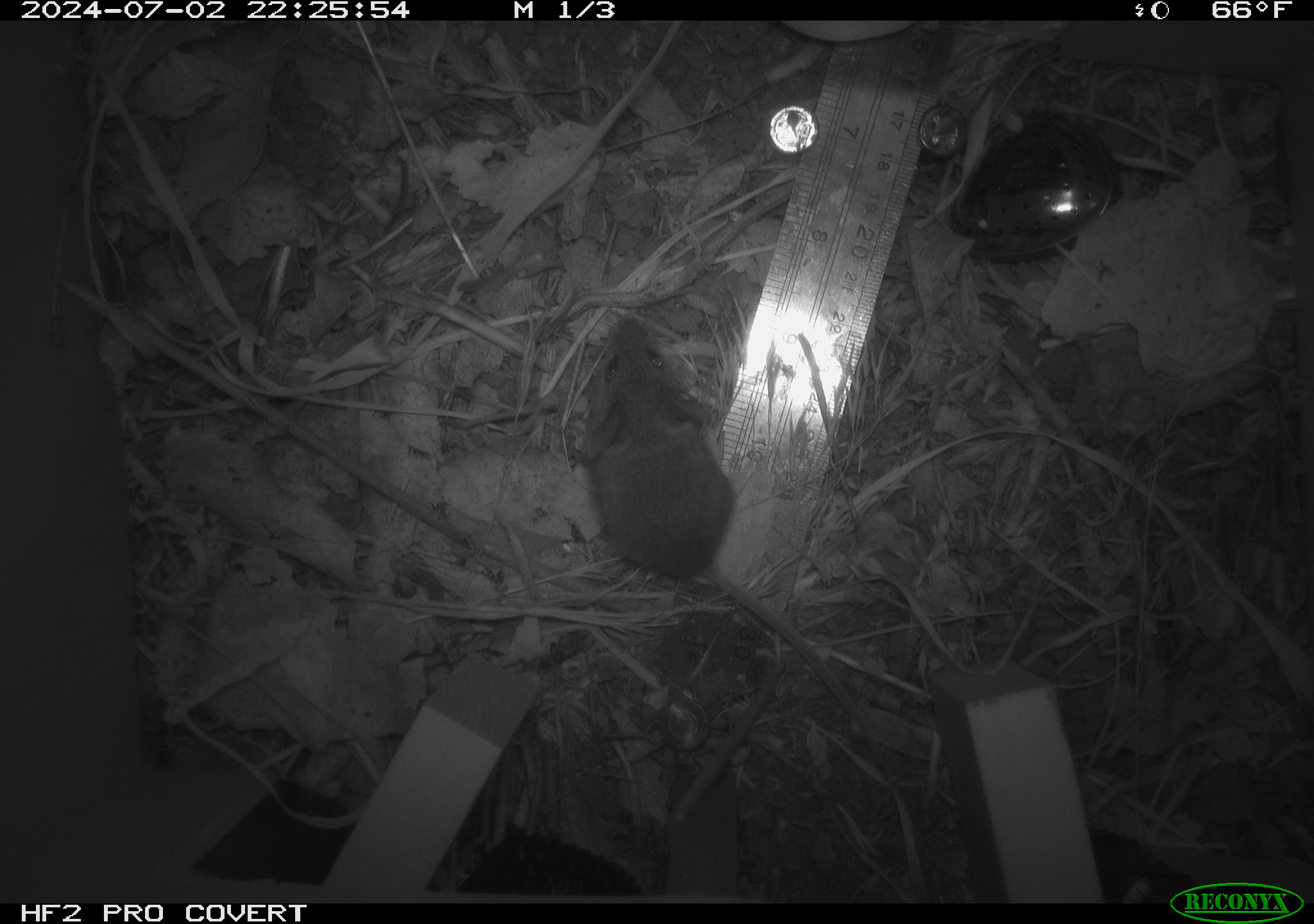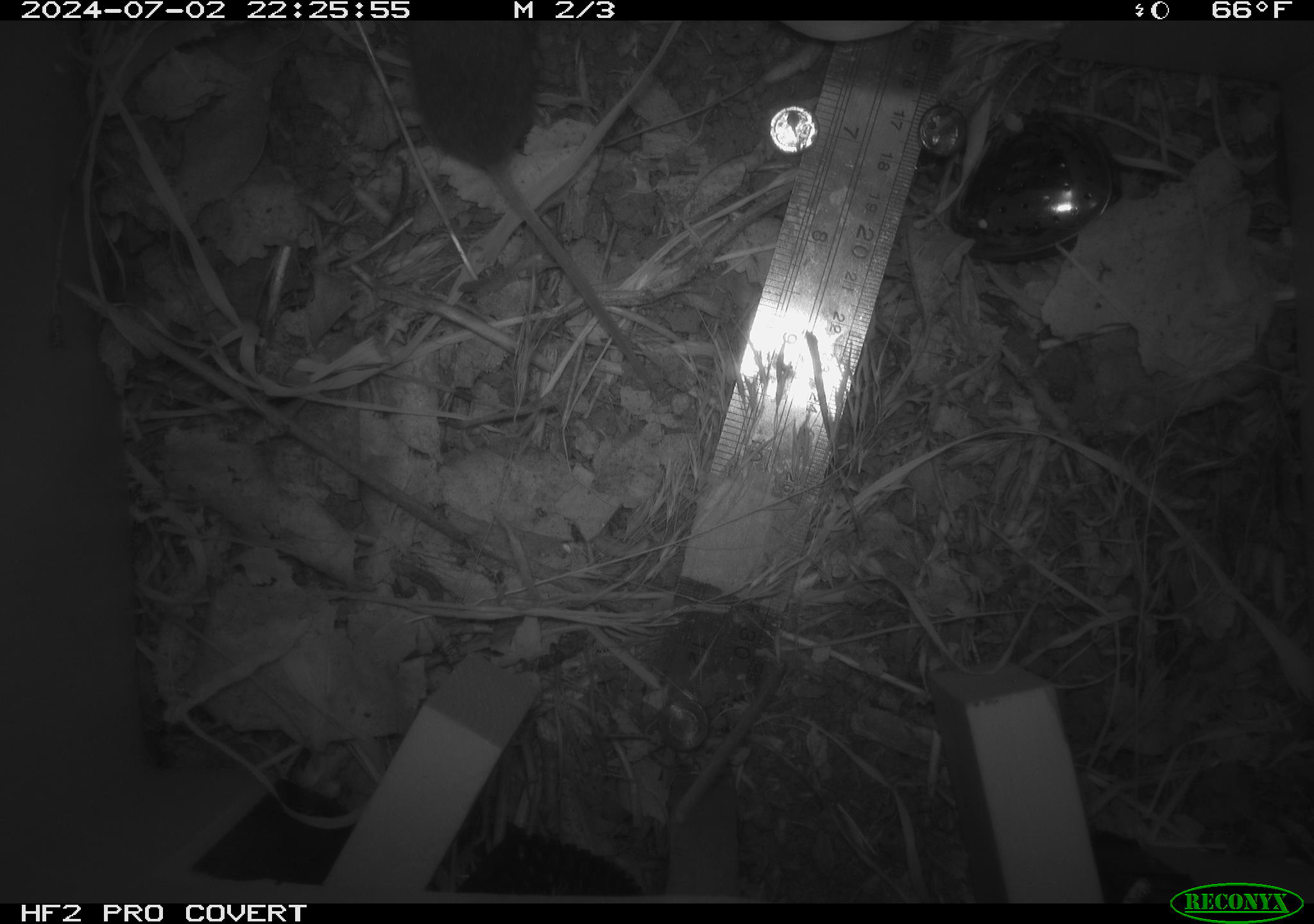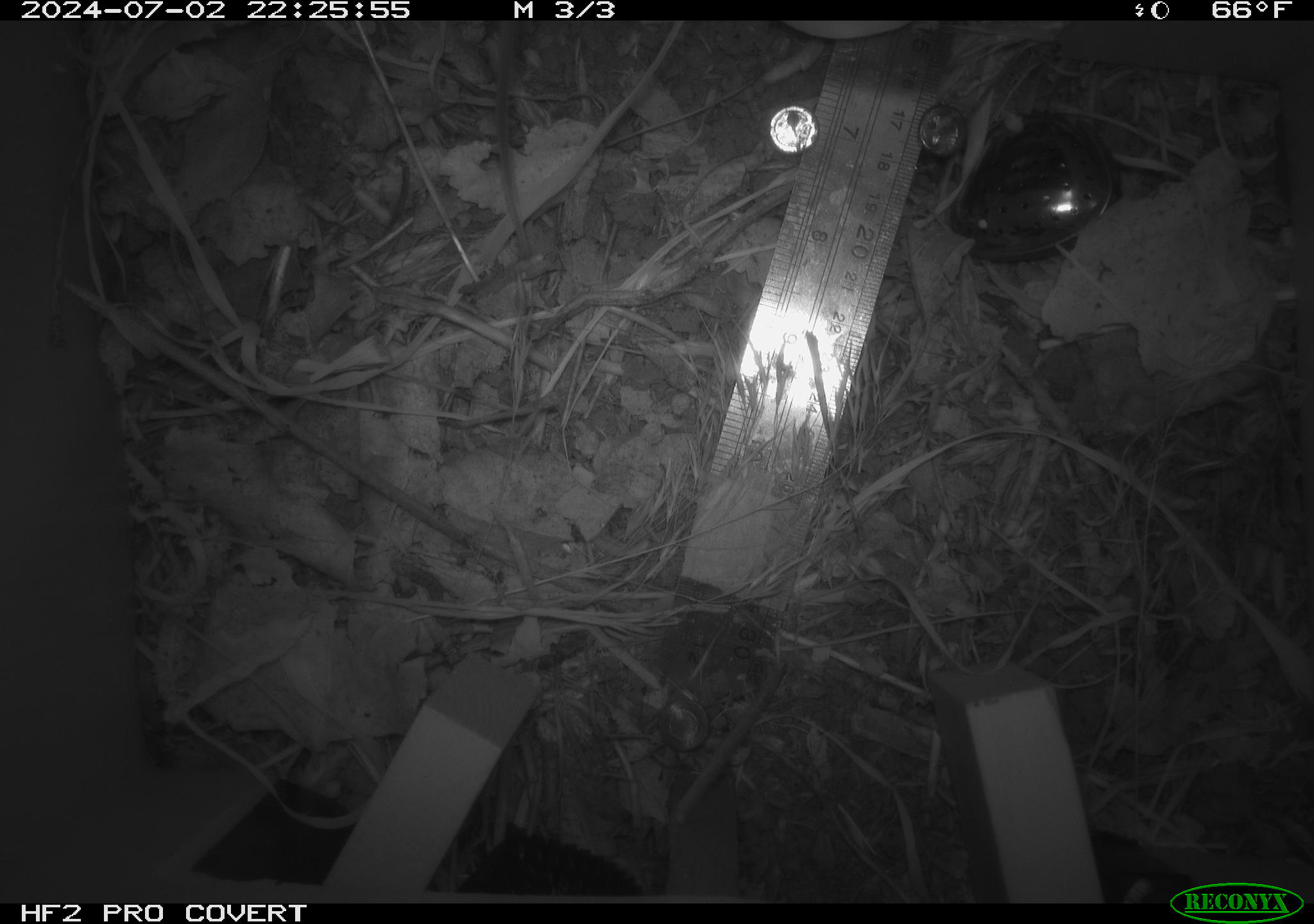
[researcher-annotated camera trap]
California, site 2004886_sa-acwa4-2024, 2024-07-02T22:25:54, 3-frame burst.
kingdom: Animalia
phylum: Chordata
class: Mammalia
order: Rodentia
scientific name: Rodentia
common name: mouse species